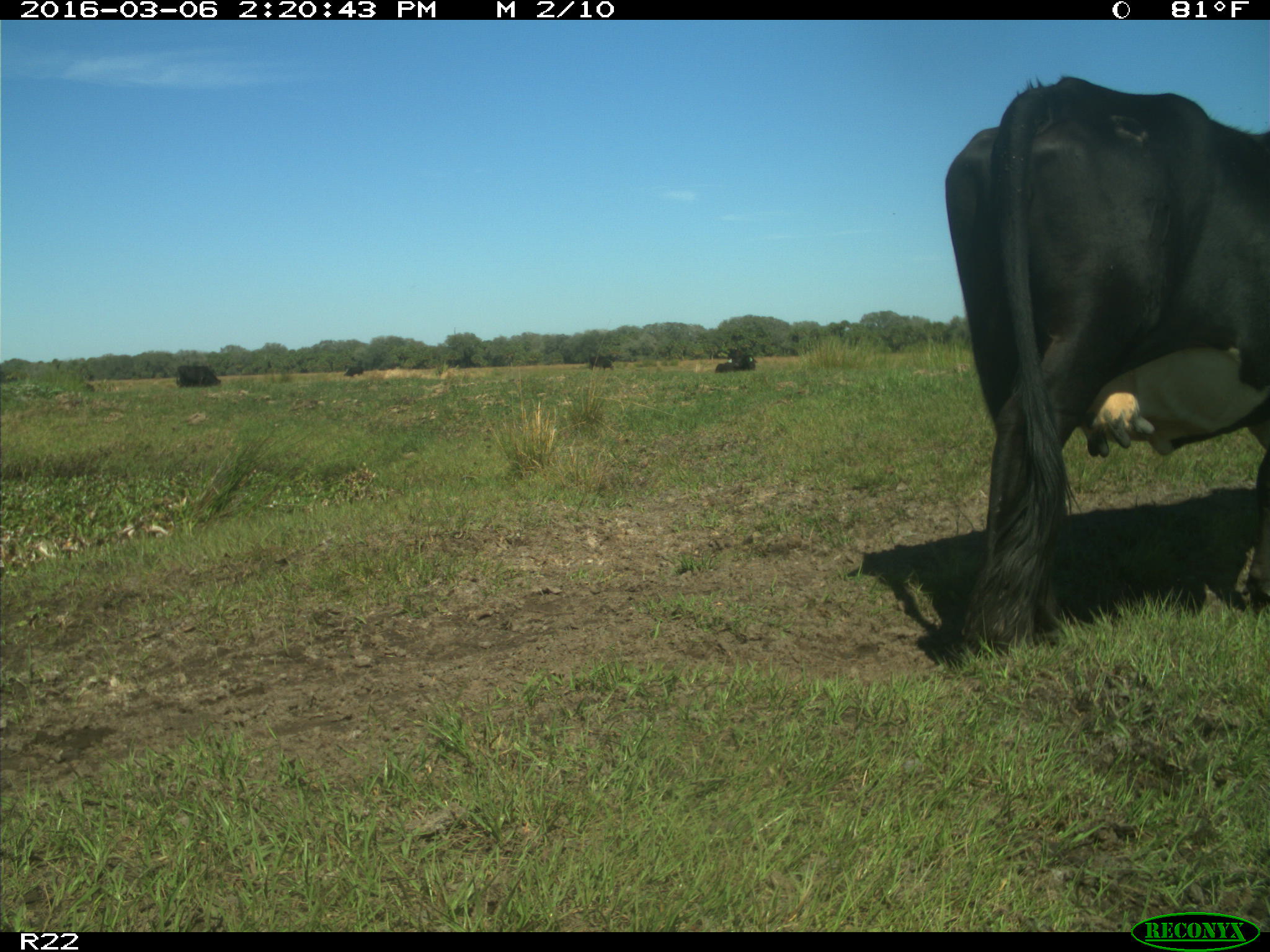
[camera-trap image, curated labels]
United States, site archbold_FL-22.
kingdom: Animalia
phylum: Chordata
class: Mammalia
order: Artiodactyla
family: Bovidae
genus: Bos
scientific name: Bos taurus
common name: domestic cow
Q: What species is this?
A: Bos taurus (domestic cow).